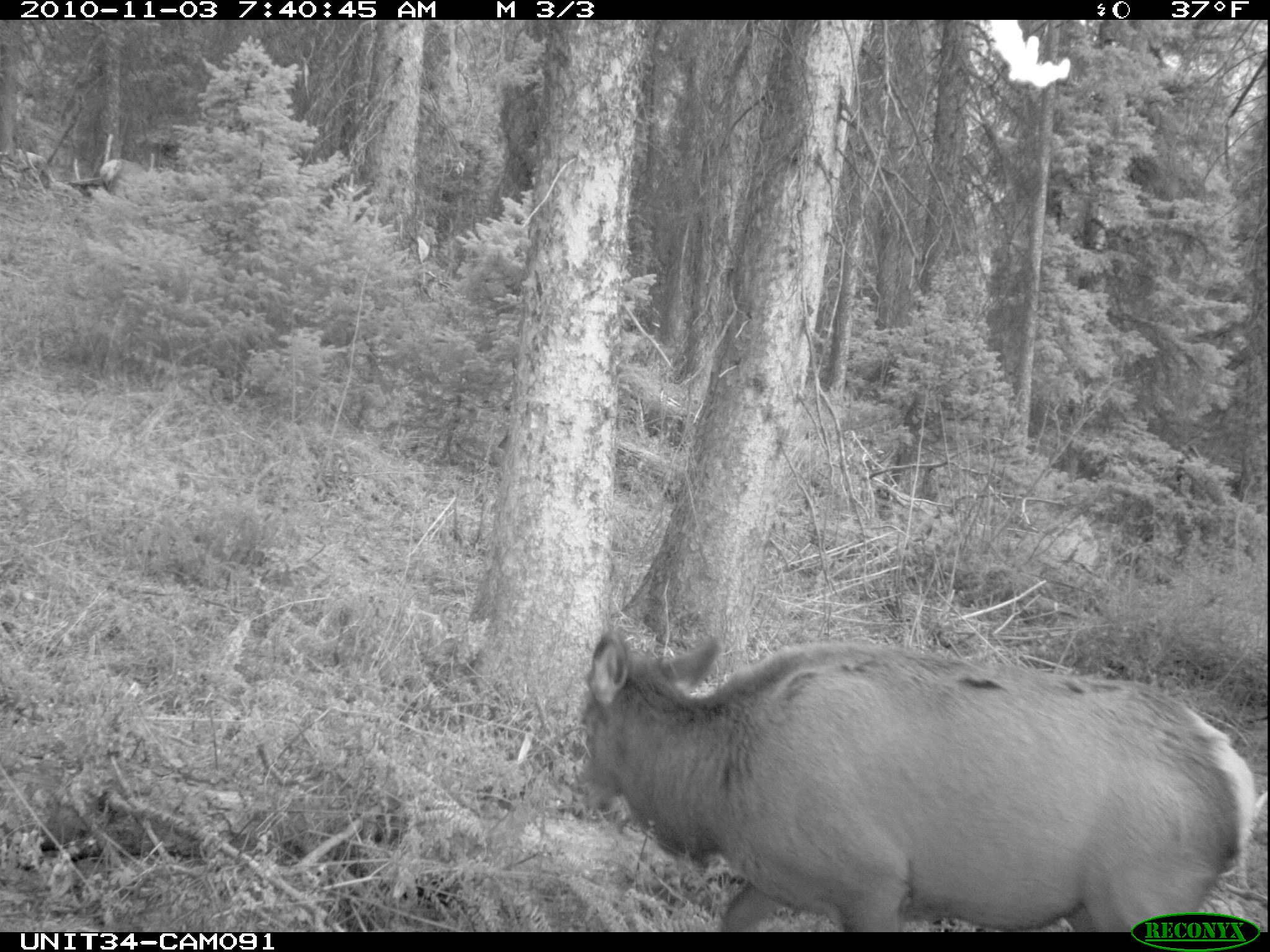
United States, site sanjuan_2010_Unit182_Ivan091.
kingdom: Animalia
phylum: Chordata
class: Mammalia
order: Artiodactyla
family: Cervidae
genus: Cervus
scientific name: Cervus elaphus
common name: red deer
Cervus elaphus (red deer).